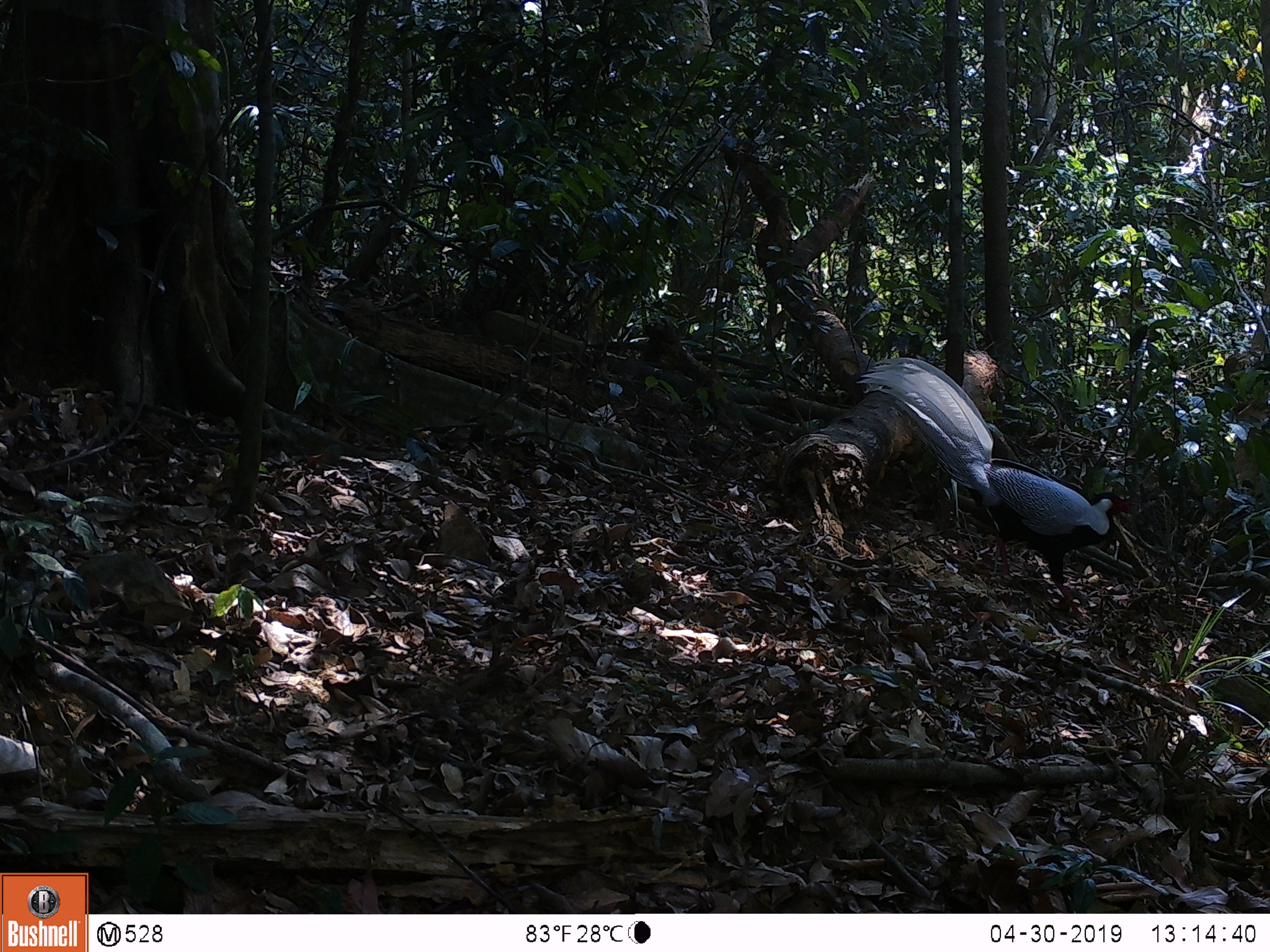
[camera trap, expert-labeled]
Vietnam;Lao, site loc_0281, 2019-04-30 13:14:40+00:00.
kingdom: Animalia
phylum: Chordata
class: Aves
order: Galliformes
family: Phasianidae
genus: Lophura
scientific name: Lophura nycthemera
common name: silver pheasant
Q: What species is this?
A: Silver pheasant (Lophura nycthemera).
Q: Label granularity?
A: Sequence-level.